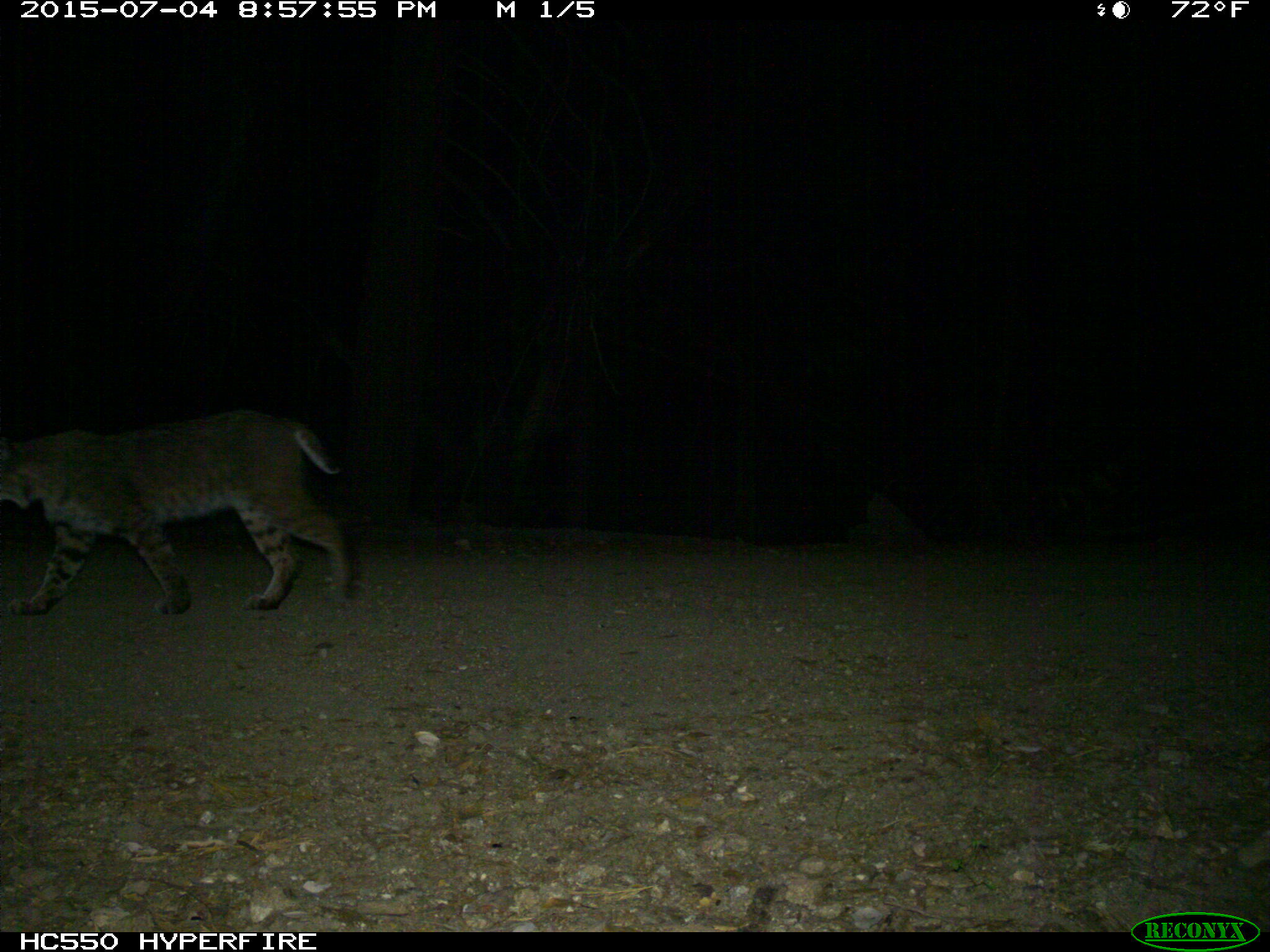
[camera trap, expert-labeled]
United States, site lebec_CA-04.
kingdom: Animalia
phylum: Chordata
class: Mammalia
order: Carnivora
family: Felidae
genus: Lynx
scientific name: Lynx rufus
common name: bobcat